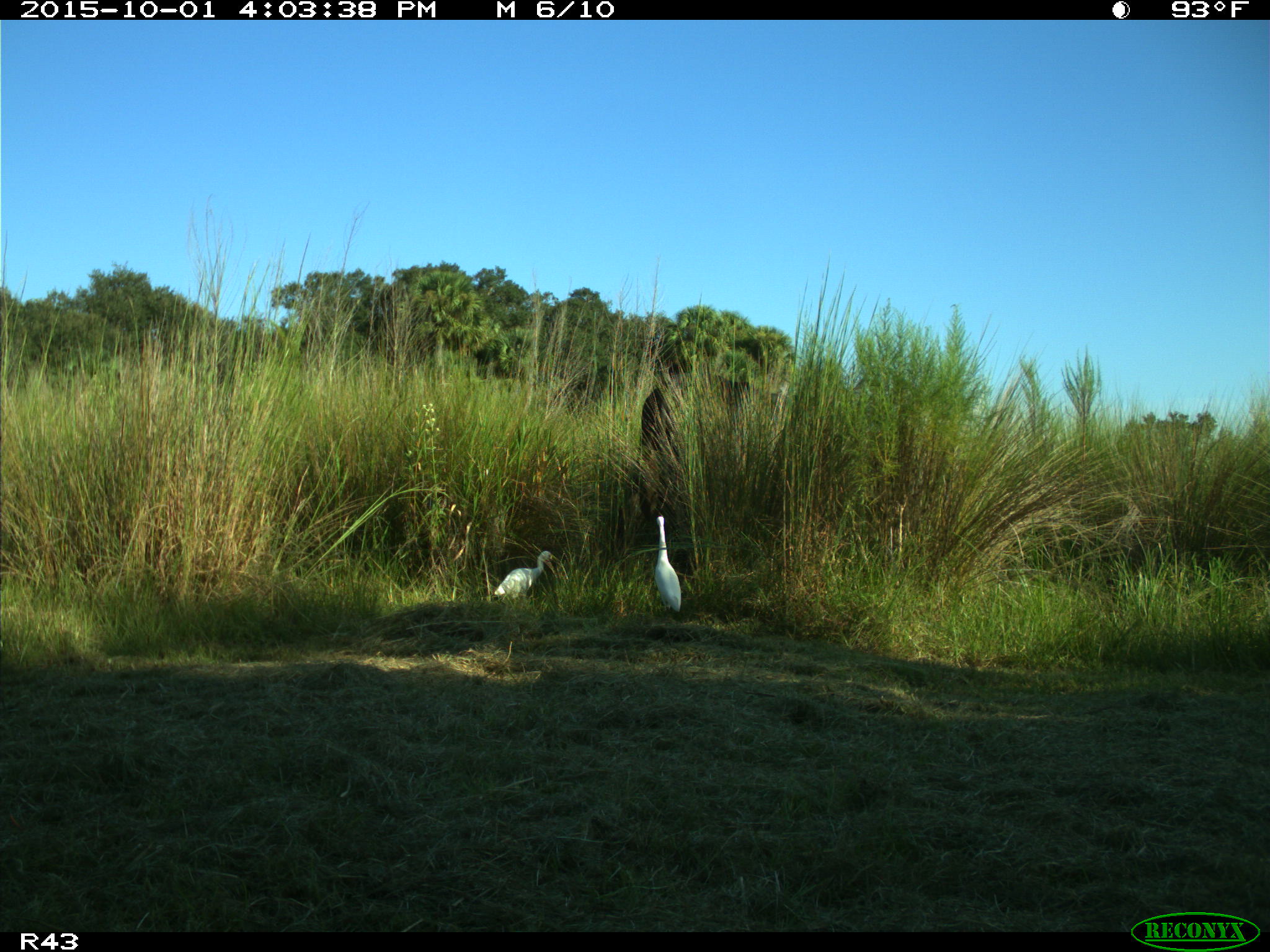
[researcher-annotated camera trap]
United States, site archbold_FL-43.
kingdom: Animalia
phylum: Chordata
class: Mammalia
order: Artiodactyla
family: Bovidae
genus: Bos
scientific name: Bos taurus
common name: domestic cow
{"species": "Bos taurus (domestic cow)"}